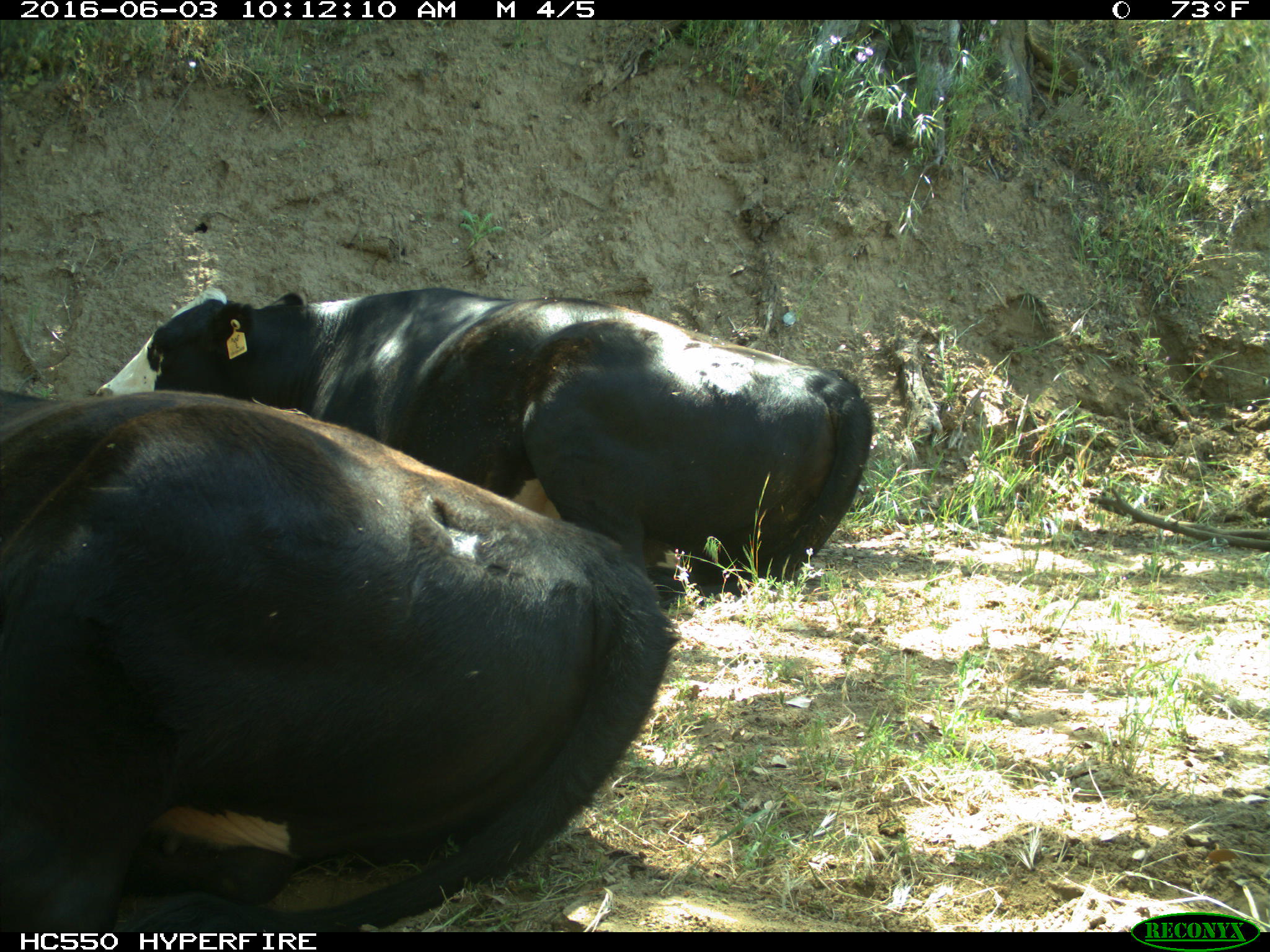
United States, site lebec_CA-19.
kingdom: Animalia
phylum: Chordata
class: Mammalia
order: Artiodactyla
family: Bovidae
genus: Bos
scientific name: Bos taurus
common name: domestic cow